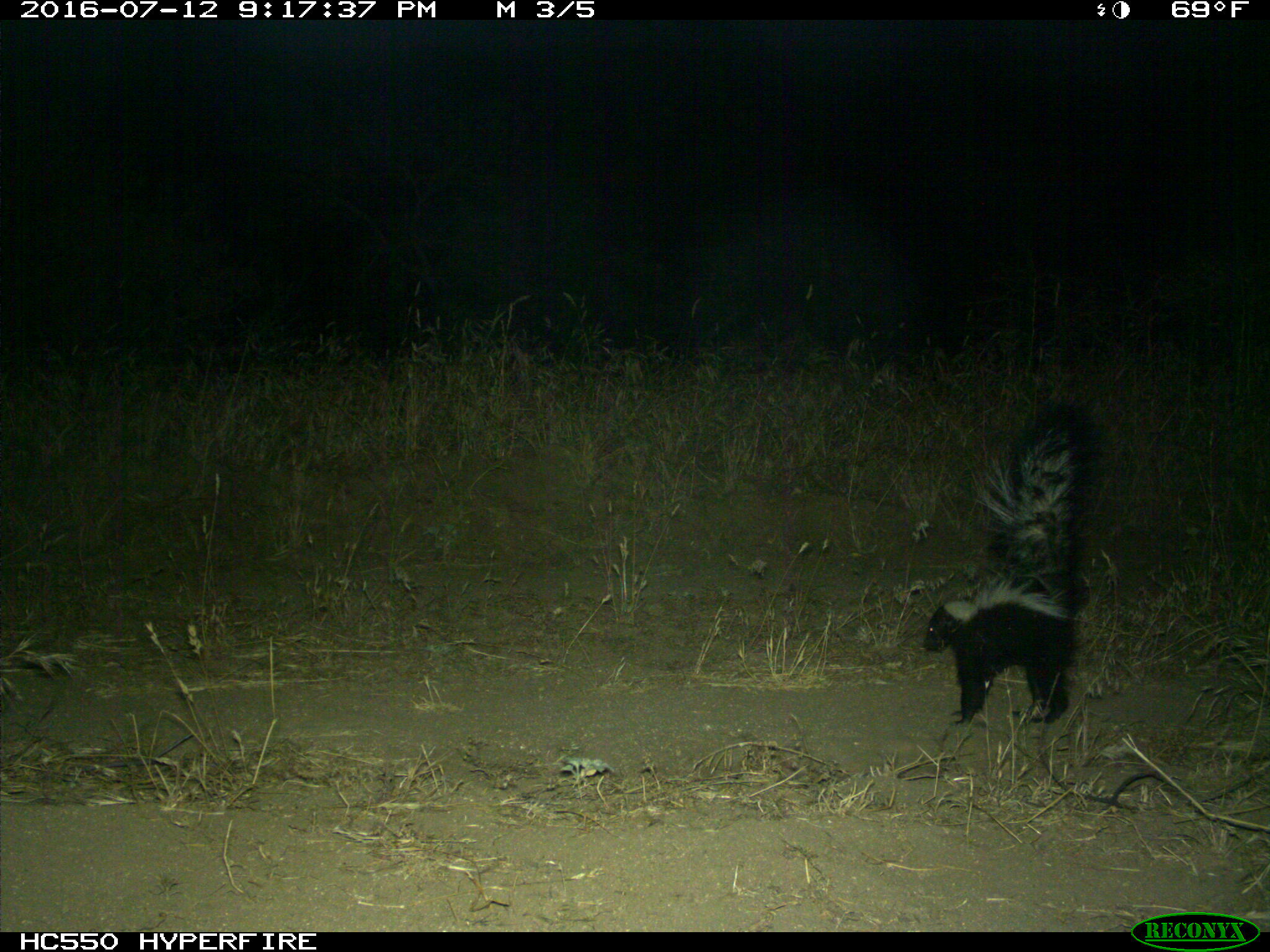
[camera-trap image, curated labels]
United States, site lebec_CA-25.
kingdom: Animalia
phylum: Chordata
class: Mammalia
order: Carnivora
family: Mephitidae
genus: Mephitis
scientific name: Mephitis mephitis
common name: striped skunk